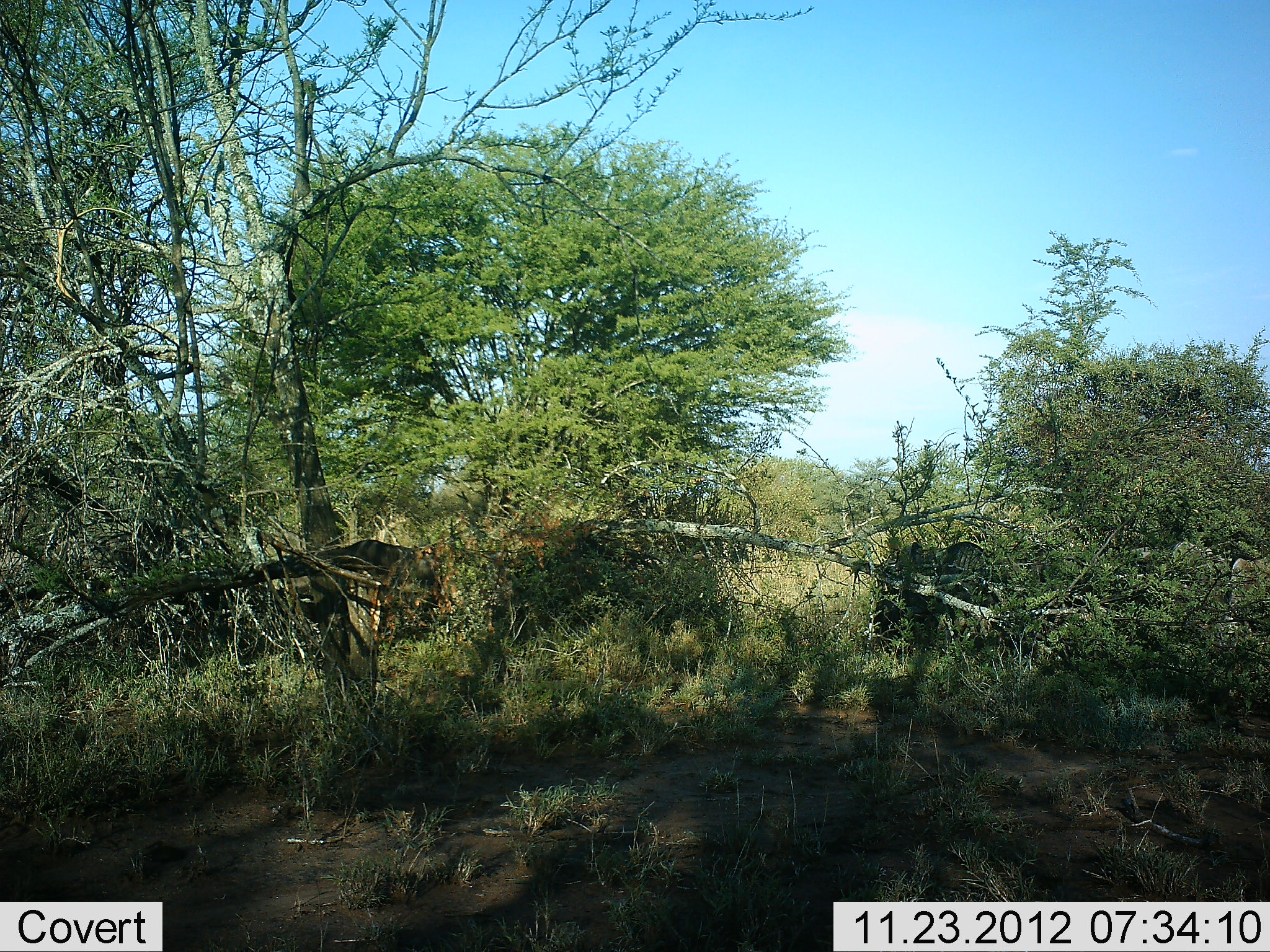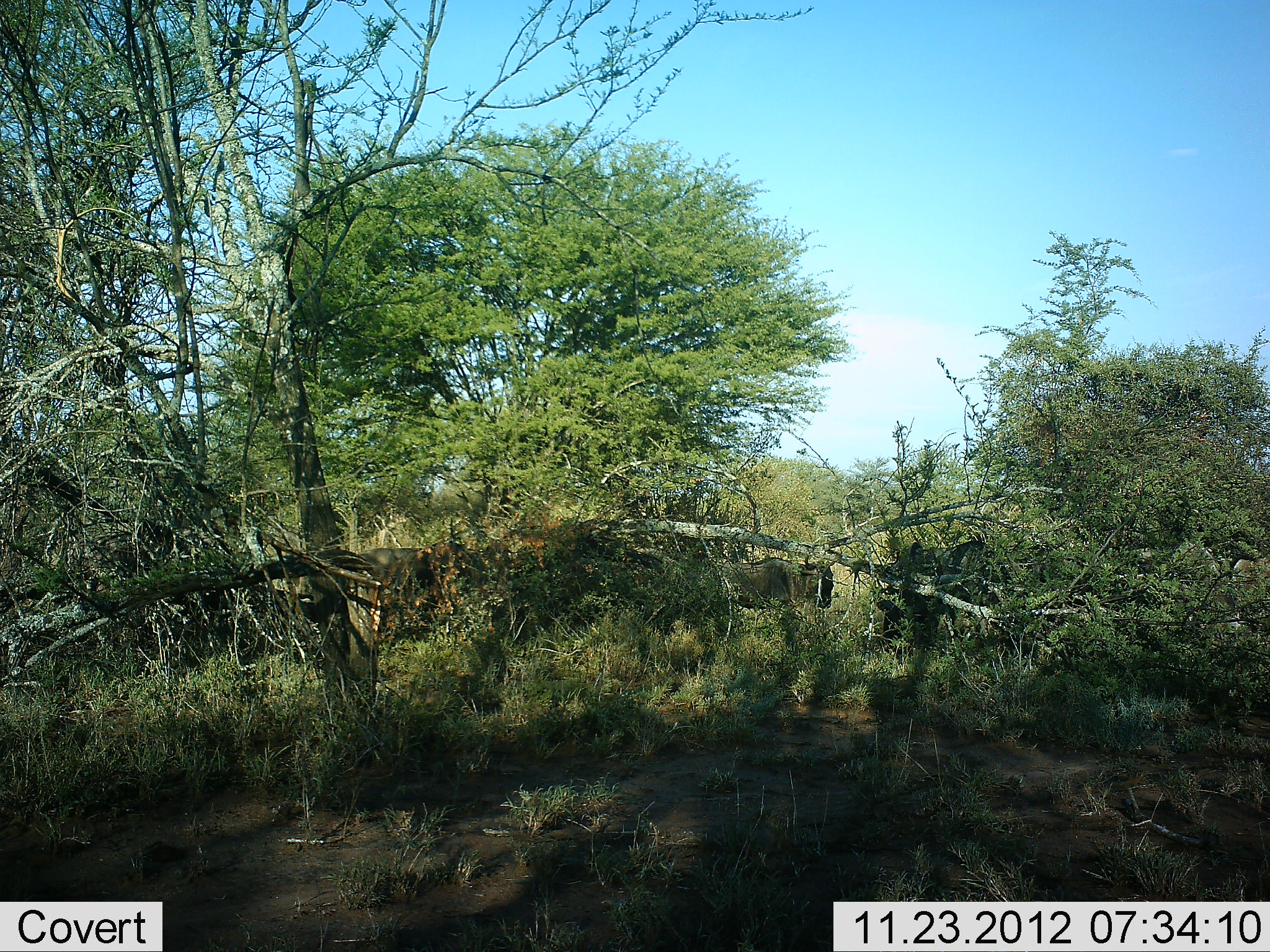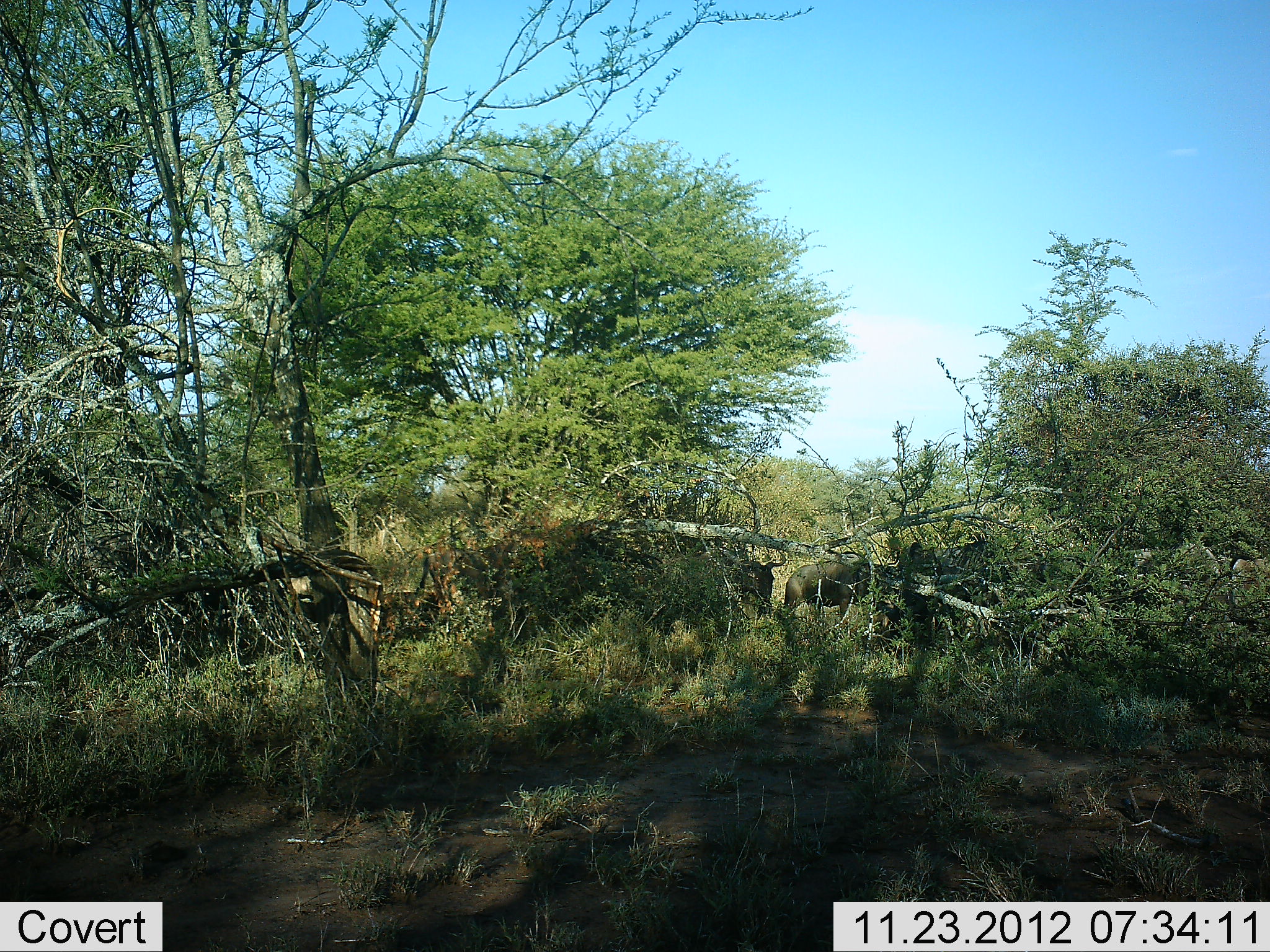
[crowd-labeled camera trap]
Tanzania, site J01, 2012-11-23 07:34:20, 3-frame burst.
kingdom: Animalia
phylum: Chordata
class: Mammalia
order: Artiodactyla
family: Bovidae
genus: Connochaetes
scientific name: Connochaetes taurinus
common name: blue wildebeest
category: wildebeest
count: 7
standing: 10%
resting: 0%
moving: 90%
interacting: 0%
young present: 0%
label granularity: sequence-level